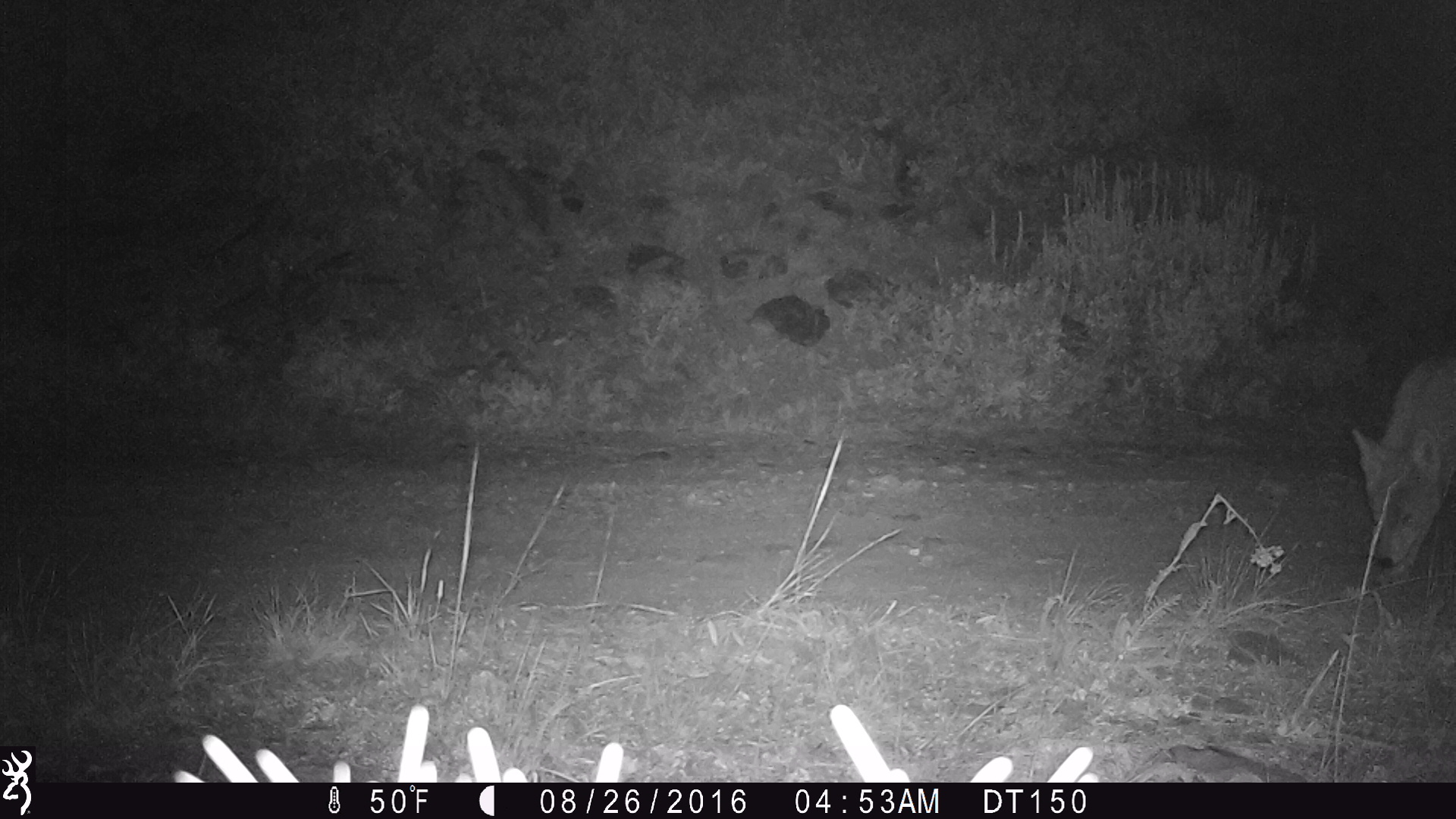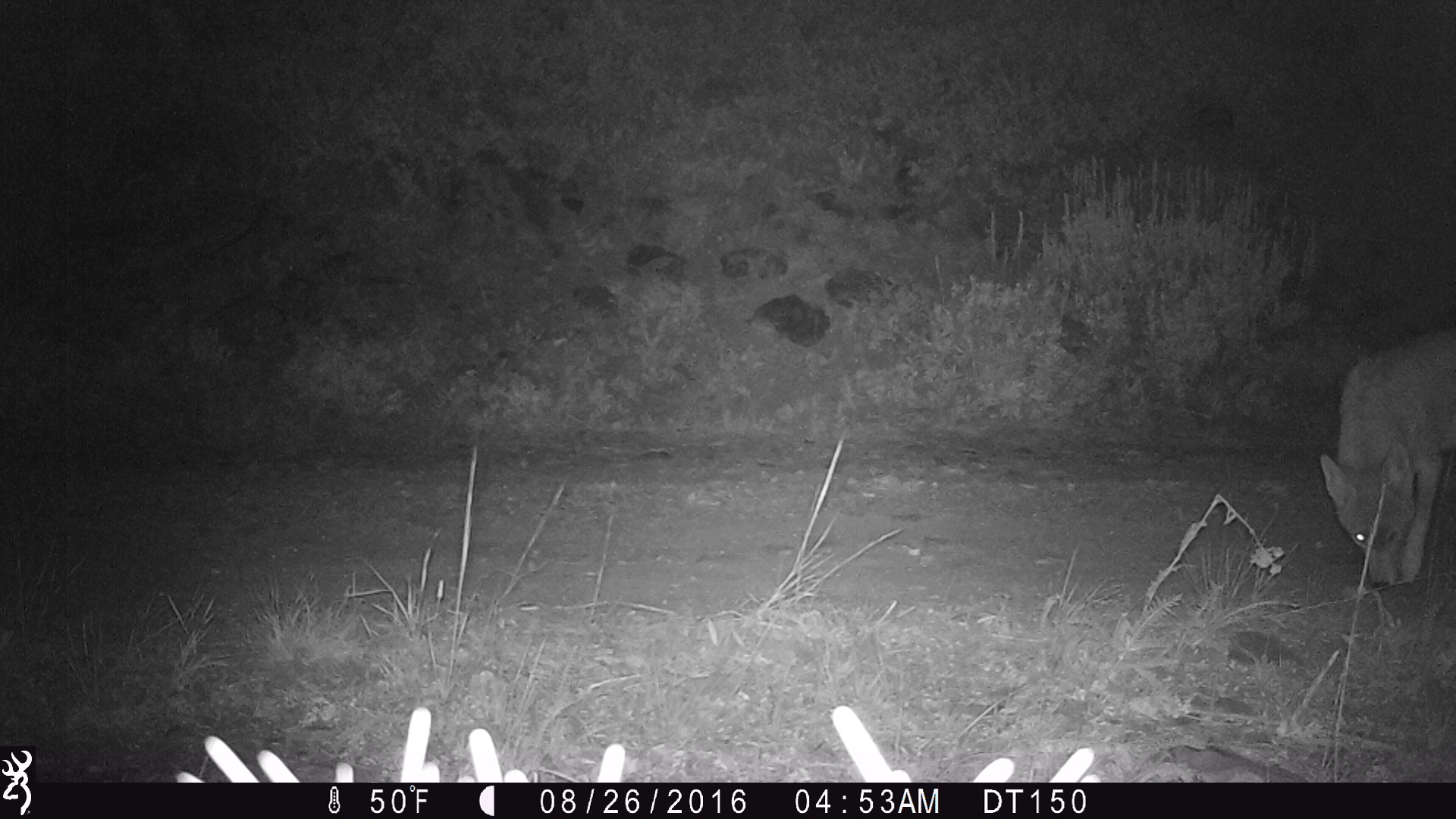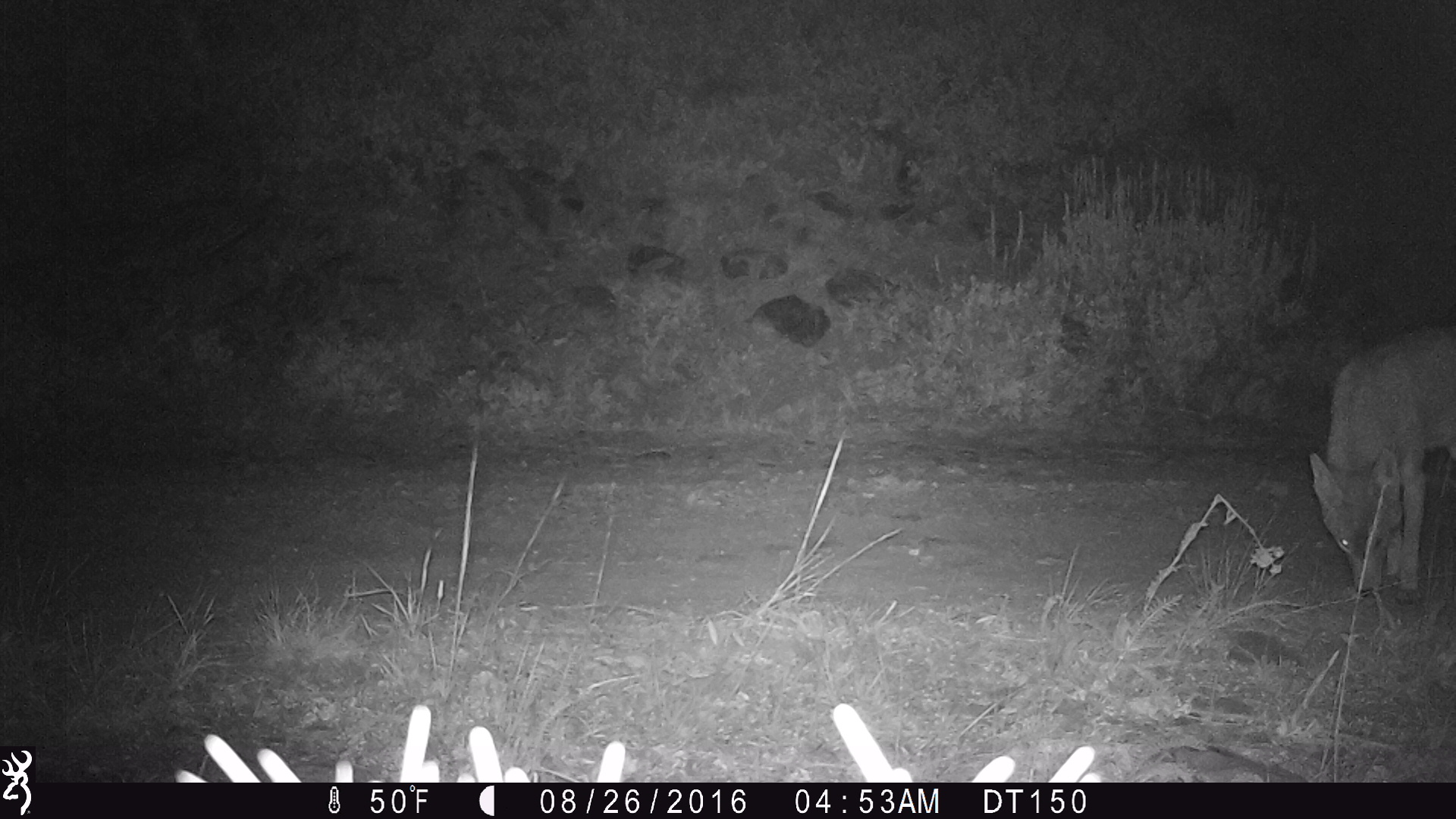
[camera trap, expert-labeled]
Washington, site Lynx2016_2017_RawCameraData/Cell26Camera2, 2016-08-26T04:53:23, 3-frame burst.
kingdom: Animalia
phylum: Chordata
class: Mammalia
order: Carnivora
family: Canidae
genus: Canis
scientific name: Canis latrans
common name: coyote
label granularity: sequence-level